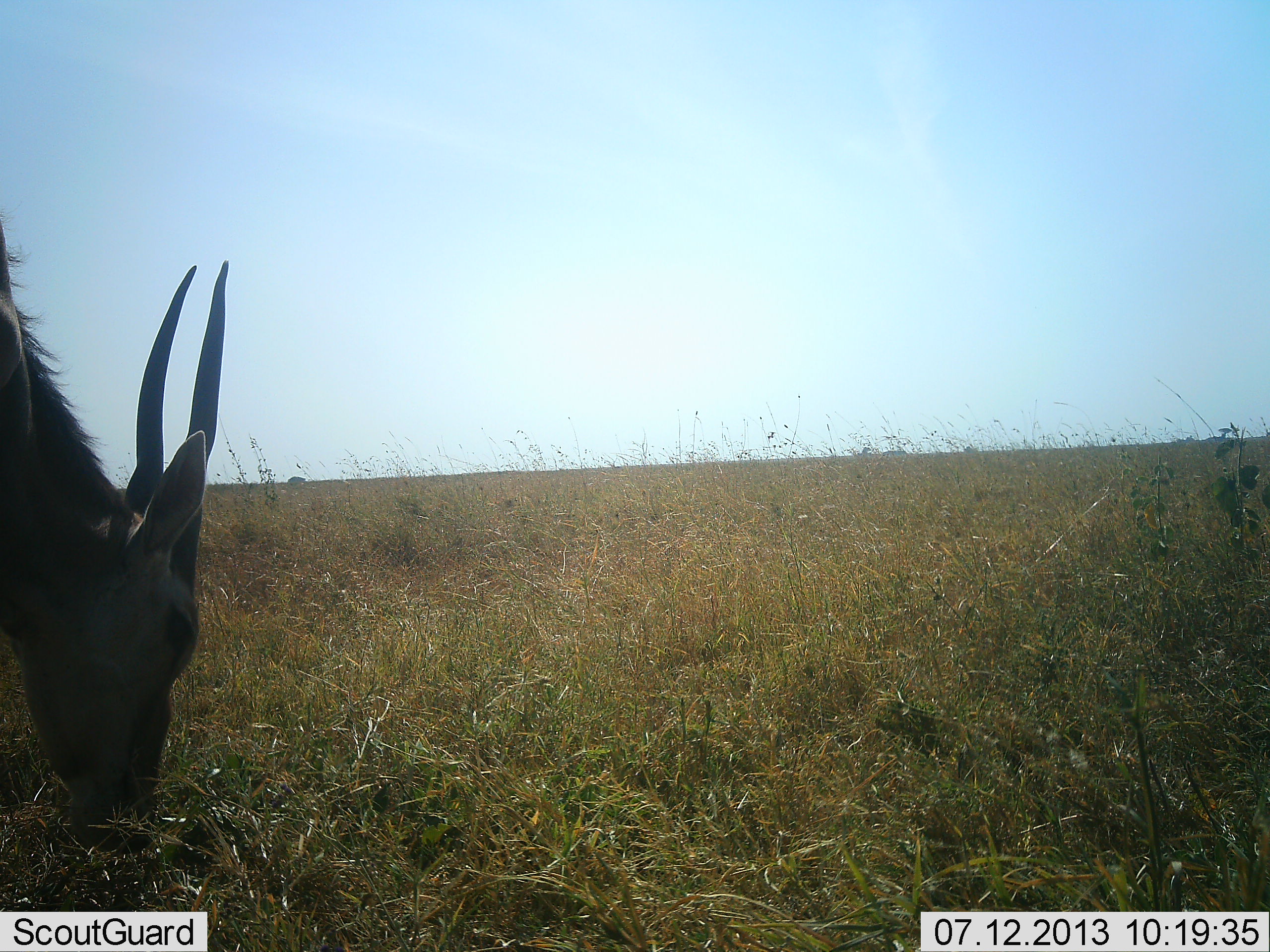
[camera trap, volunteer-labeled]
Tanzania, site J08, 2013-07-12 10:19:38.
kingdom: Animalia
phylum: Chordata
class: Mammalia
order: Artiodactyla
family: Bovidae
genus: Nanger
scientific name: Nanger granti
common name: grant's gazelle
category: gazellegrants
Gazellegrants (grant's gazelle) (Nanger granti), count 1. Behavior (volunteer vote fractions): standing 20%, resting 0%, moving 0%, interacting 0%. Young present (vote fraction): 0%. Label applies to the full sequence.